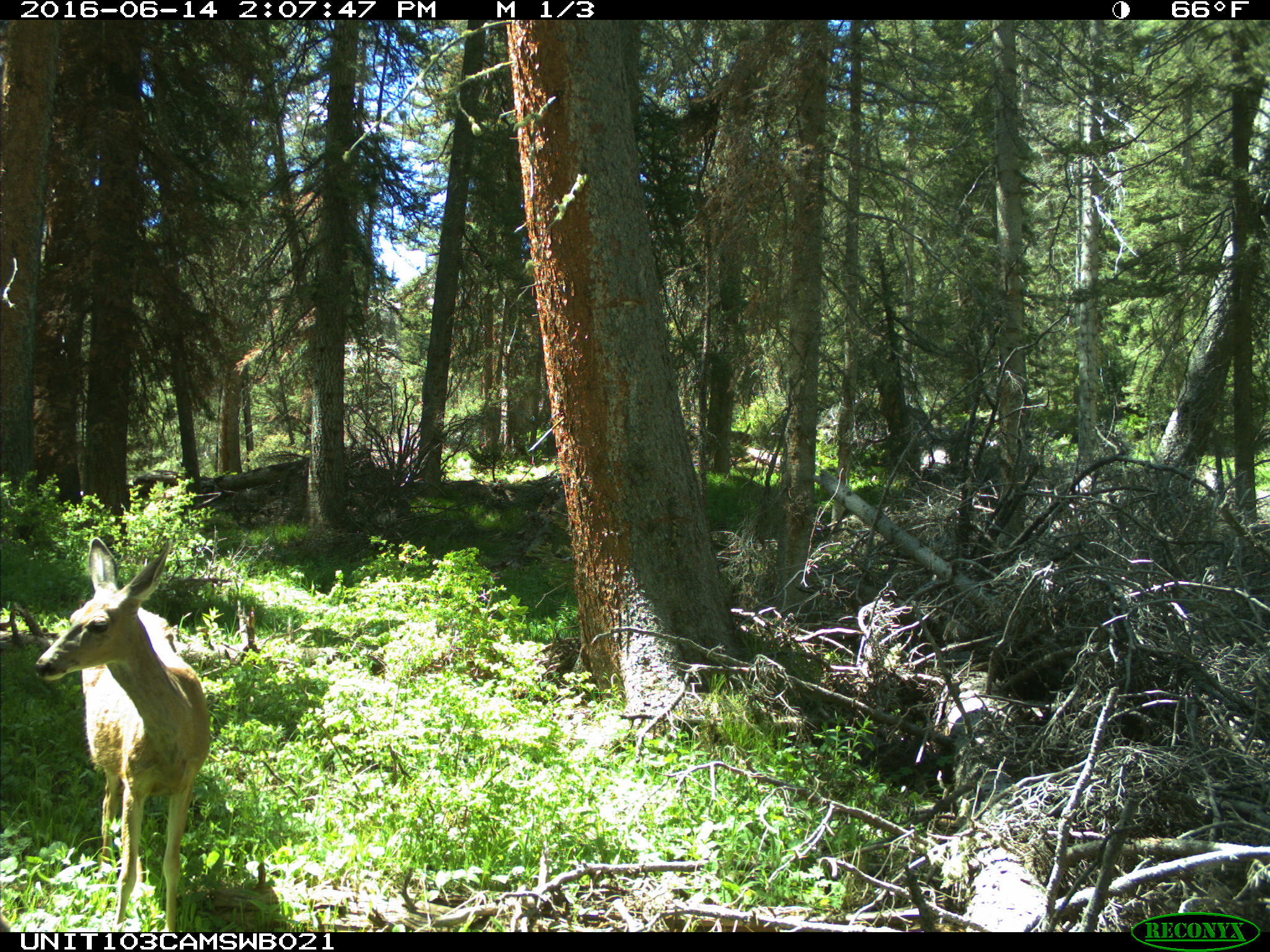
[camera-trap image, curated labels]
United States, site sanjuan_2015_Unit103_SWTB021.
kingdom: Animalia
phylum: Chordata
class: Mammalia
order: Artiodactyla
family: Cervidae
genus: Odocoileus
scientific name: Odocoileus hemionus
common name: mule deer